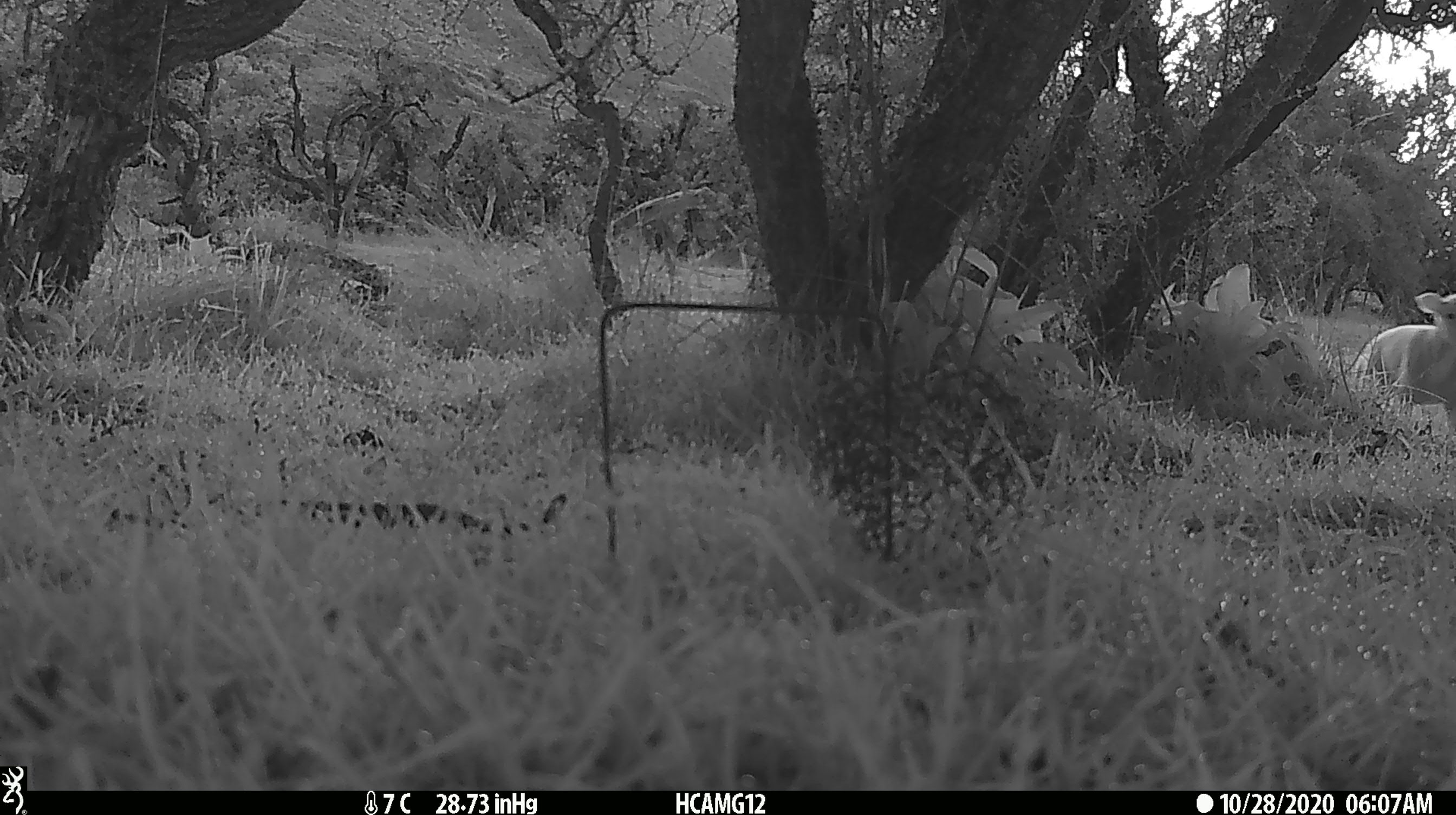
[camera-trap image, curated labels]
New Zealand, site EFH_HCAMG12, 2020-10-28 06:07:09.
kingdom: Animalia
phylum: Chordata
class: Mammalia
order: Artiodactyla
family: Bovidae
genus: Ovis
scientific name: Ovis aries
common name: domestic sheep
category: sheep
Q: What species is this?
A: Sheep (domestic sheep) (Ovis aries).